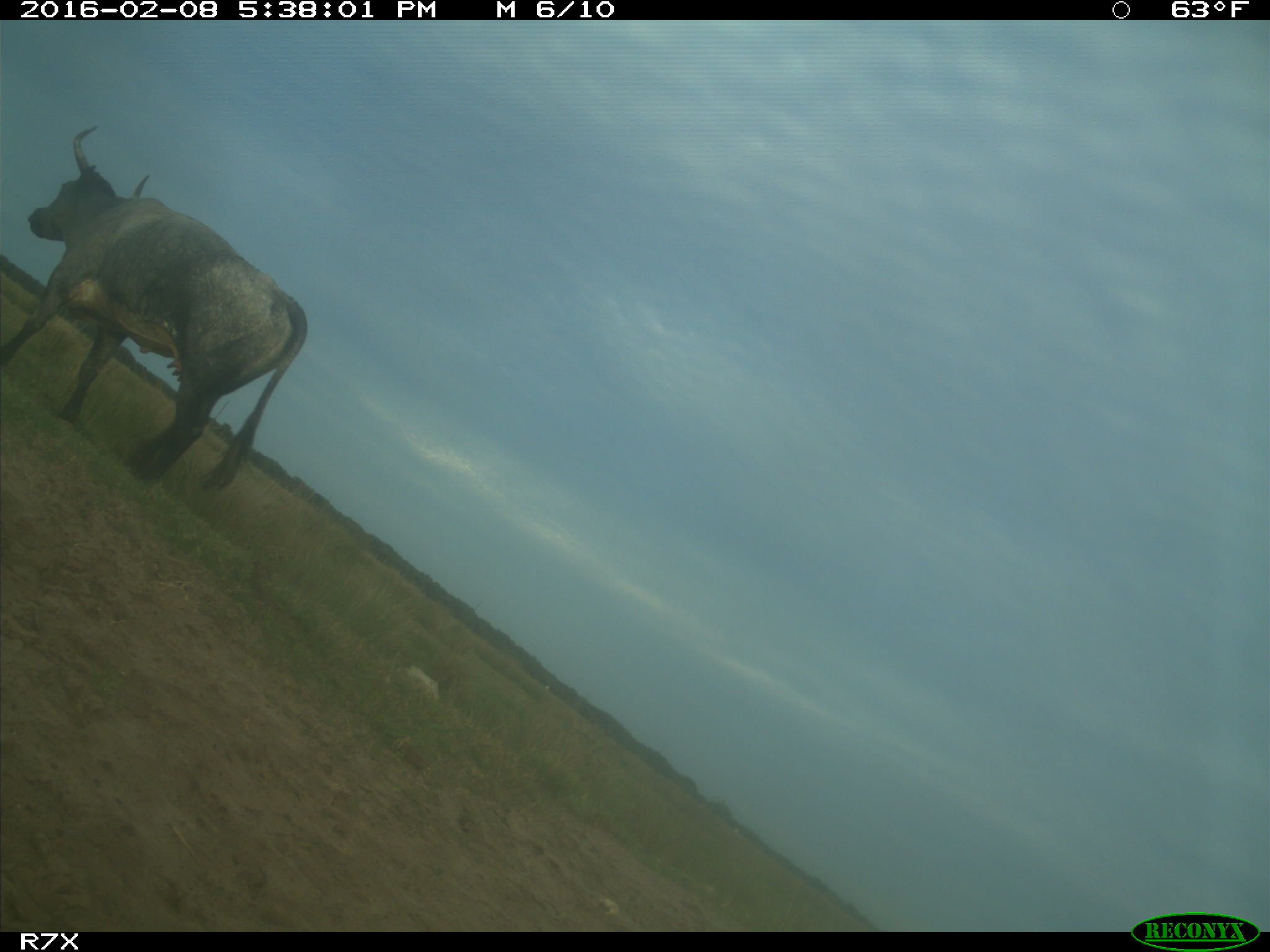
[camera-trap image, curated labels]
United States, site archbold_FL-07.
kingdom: Animalia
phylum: Chordata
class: Mammalia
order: Artiodactyla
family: Bovidae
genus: Bos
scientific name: Bos taurus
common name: domestic cow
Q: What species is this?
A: Bos taurus (domestic cow).